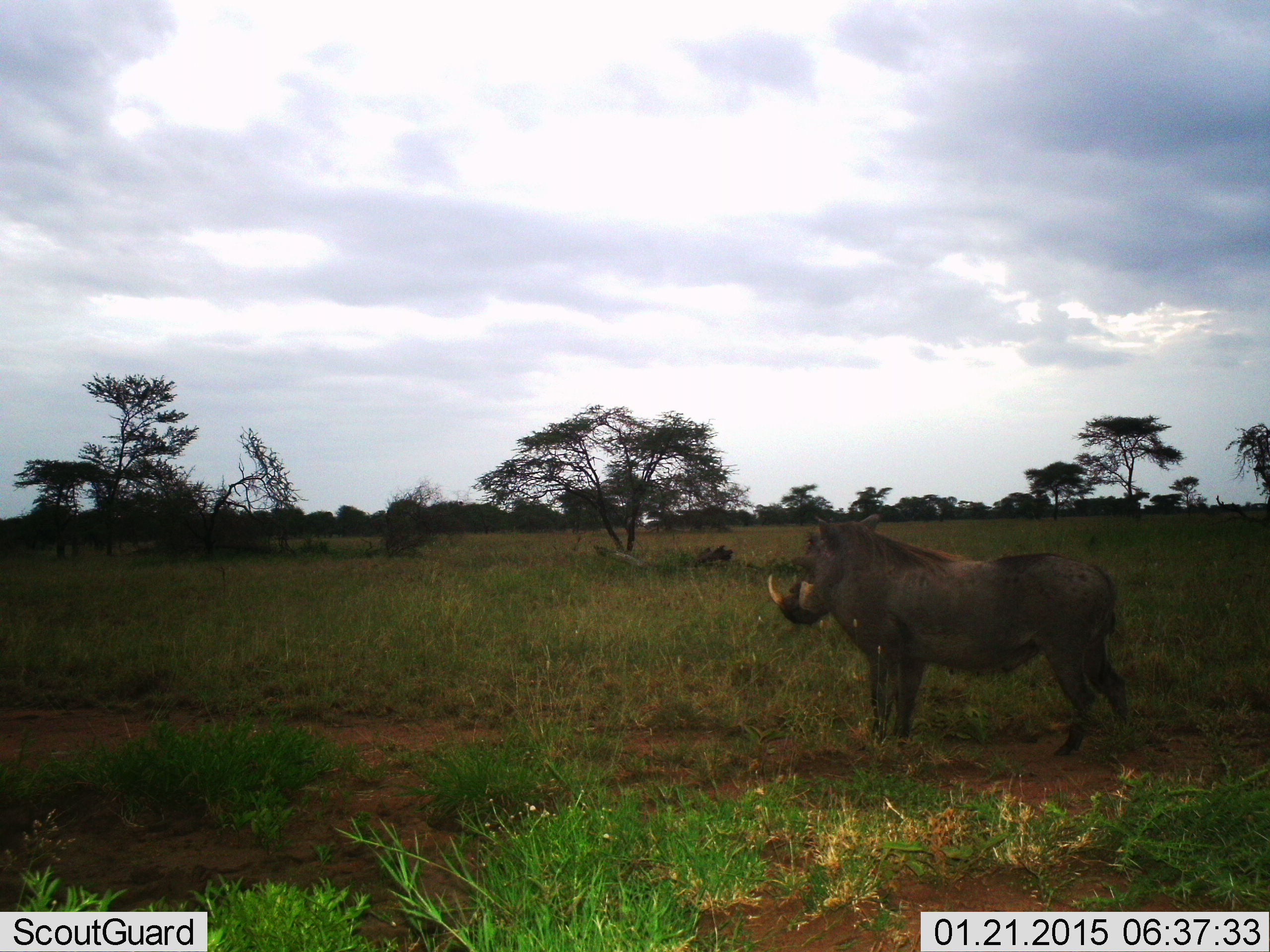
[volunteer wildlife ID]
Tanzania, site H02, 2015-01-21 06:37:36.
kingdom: Animalia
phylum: Chordata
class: Mammalia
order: Artiodactyla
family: Suidae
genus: Phacochoerus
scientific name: Phacochoerus africanus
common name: warthog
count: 1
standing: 100%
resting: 0%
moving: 0%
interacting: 0%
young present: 0%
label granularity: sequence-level